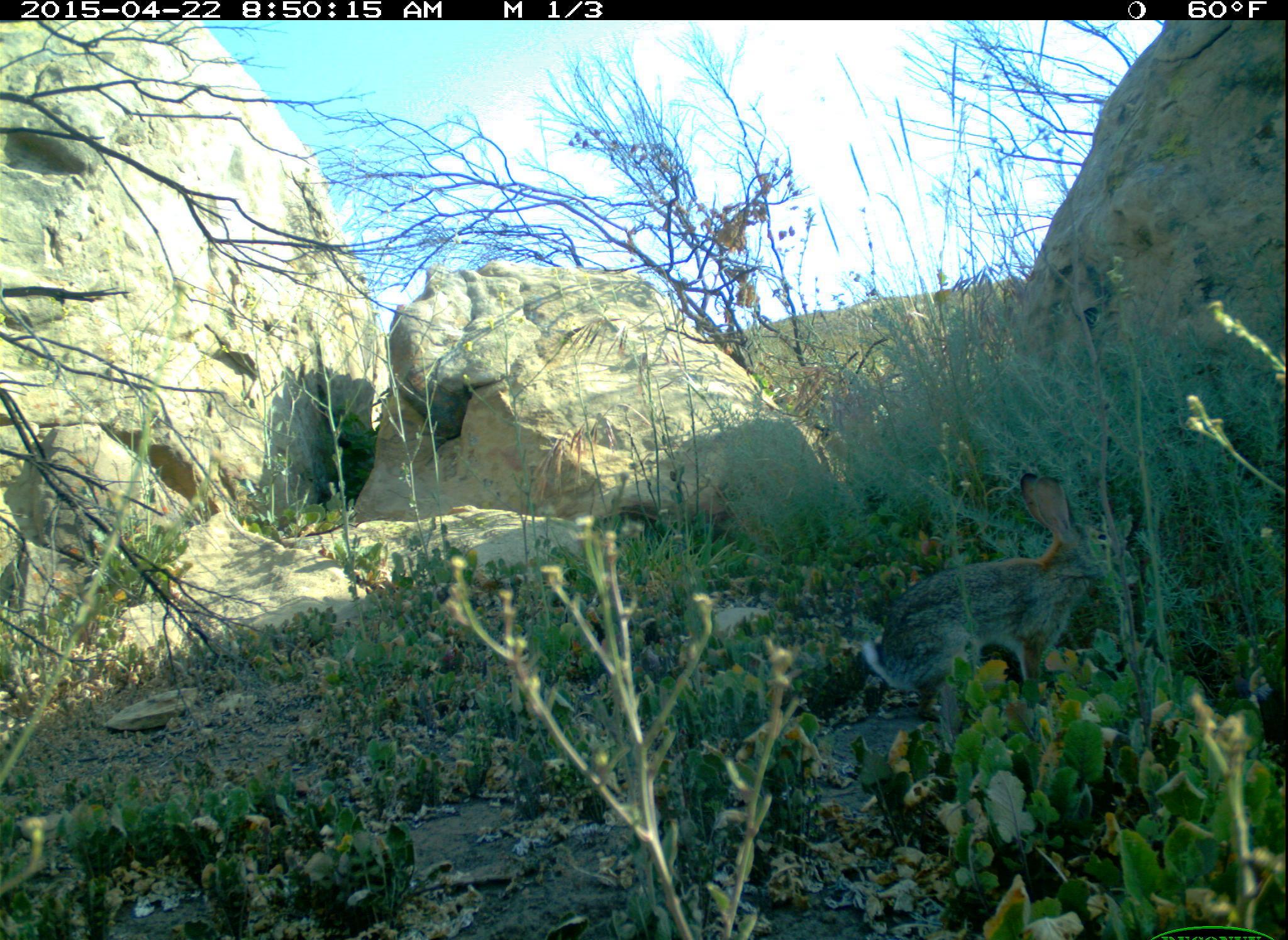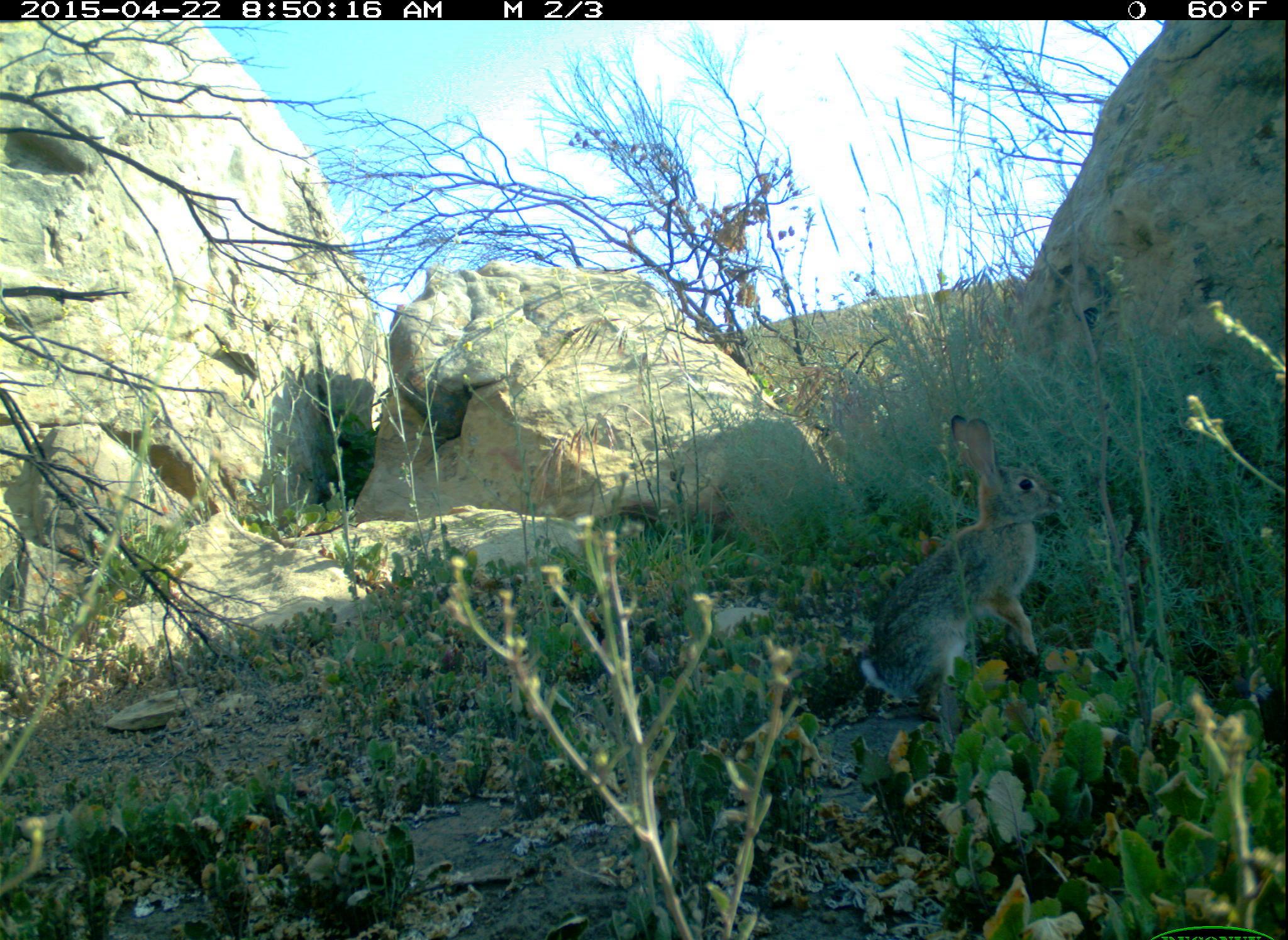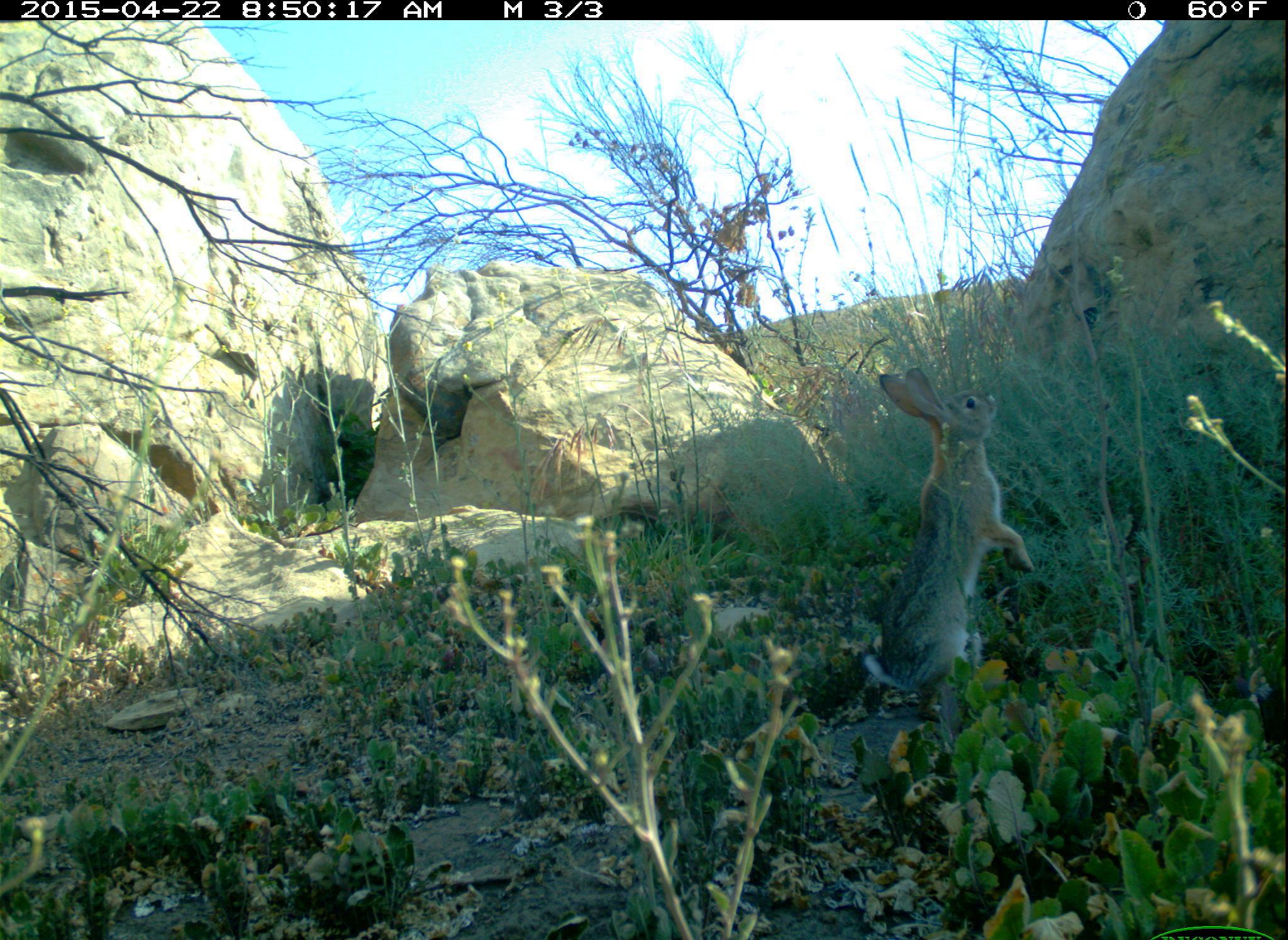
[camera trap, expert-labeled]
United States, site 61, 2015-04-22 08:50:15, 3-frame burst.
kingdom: Animalia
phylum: Chordata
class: Mammalia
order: Lagomorpha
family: Leporidae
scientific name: Leporidae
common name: rabbits and hares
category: rabbit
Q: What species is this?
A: Rabbit (rabbits and hares) (Leporidae).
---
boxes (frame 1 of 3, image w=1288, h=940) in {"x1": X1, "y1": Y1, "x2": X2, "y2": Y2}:
rabbit: {"x1": 844, "y1": 467, "x2": 1146, "y2": 734}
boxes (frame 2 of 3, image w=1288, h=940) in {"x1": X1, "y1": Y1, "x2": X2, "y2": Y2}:
rabbit: {"x1": 849, "y1": 399, "x2": 1091, "y2": 728}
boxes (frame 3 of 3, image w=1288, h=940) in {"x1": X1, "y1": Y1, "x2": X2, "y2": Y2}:
rabbit: {"x1": 847, "y1": 362, "x2": 1046, "y2": 731}